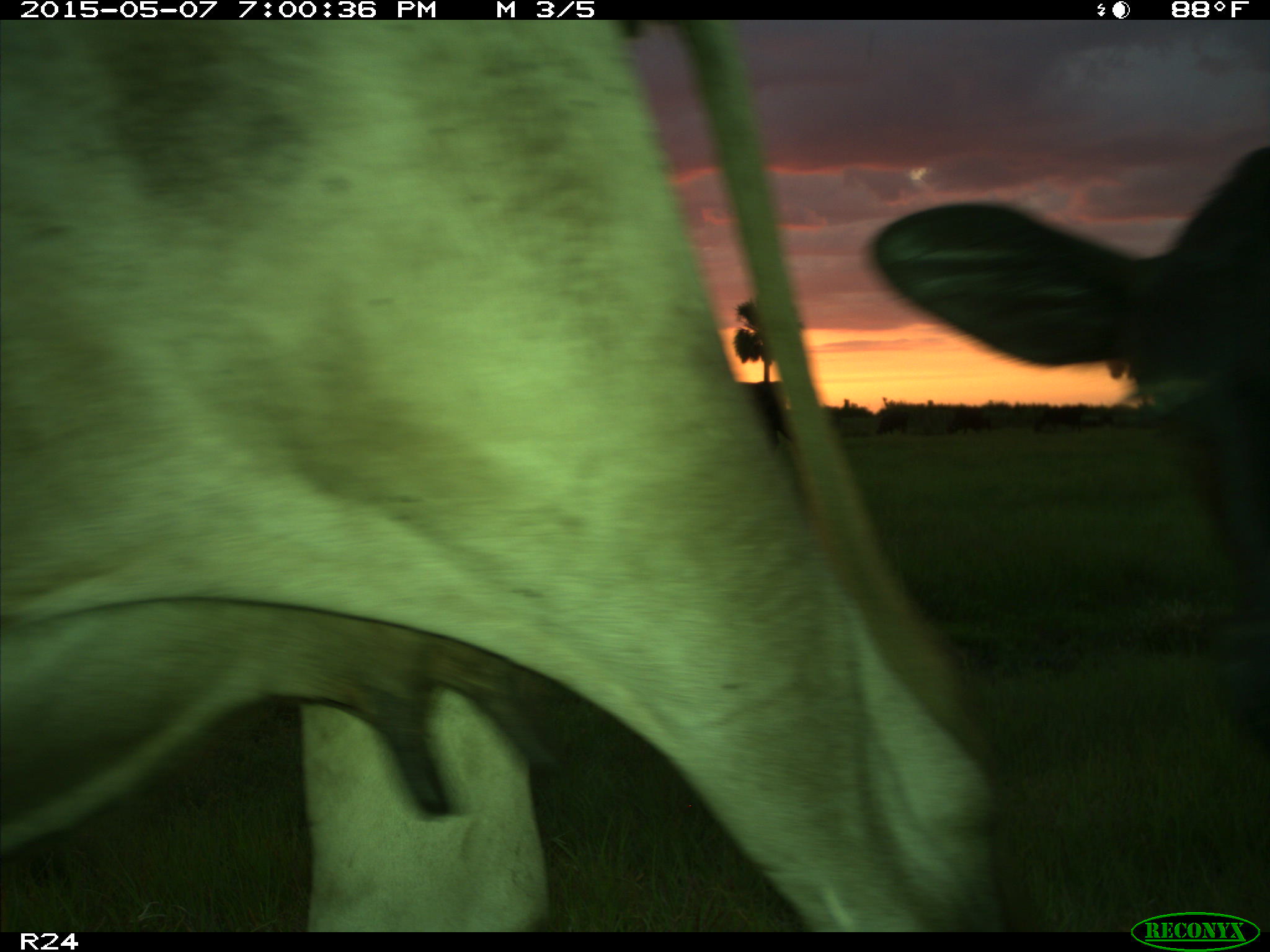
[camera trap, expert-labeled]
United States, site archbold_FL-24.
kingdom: Animalia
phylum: Chordata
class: Mammalia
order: Artiodactyla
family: Bovidae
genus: Bos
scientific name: Bos taurus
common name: domestic cow